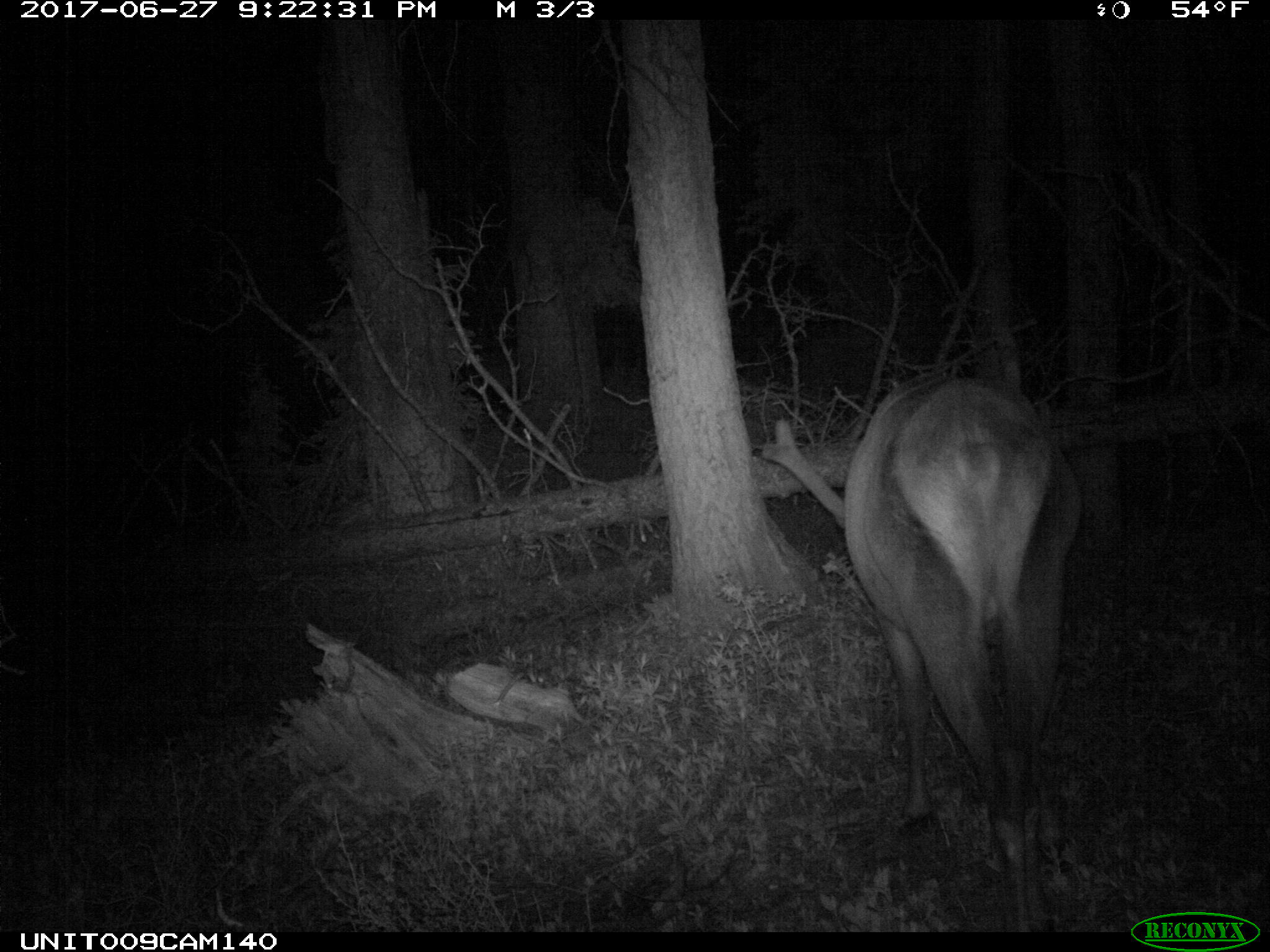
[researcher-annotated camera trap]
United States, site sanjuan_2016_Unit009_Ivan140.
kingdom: Animalia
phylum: Chordata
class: Mammalia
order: Artiodactyla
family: Cervidae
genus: Cervus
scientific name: Cervus elaphus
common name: red deer